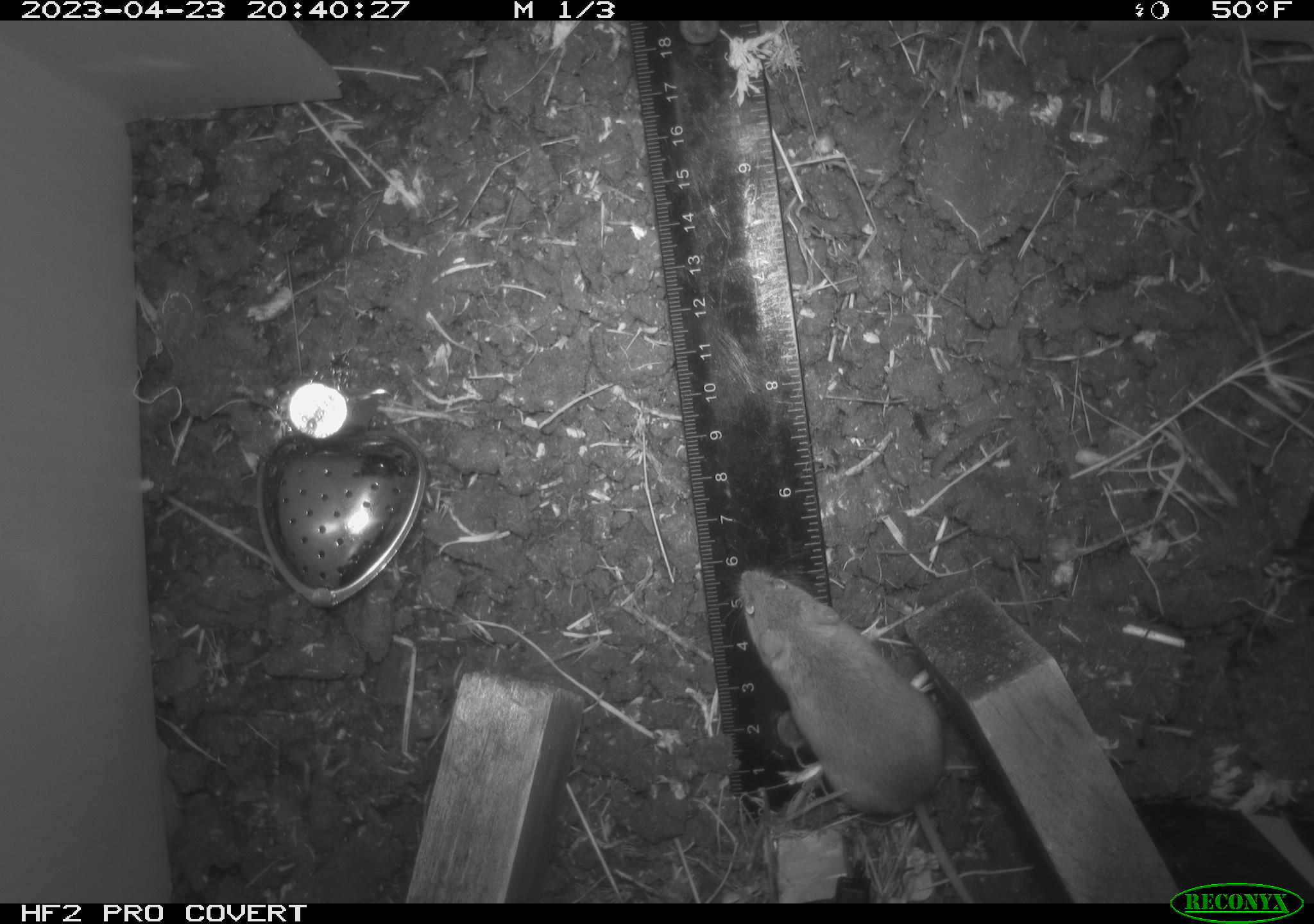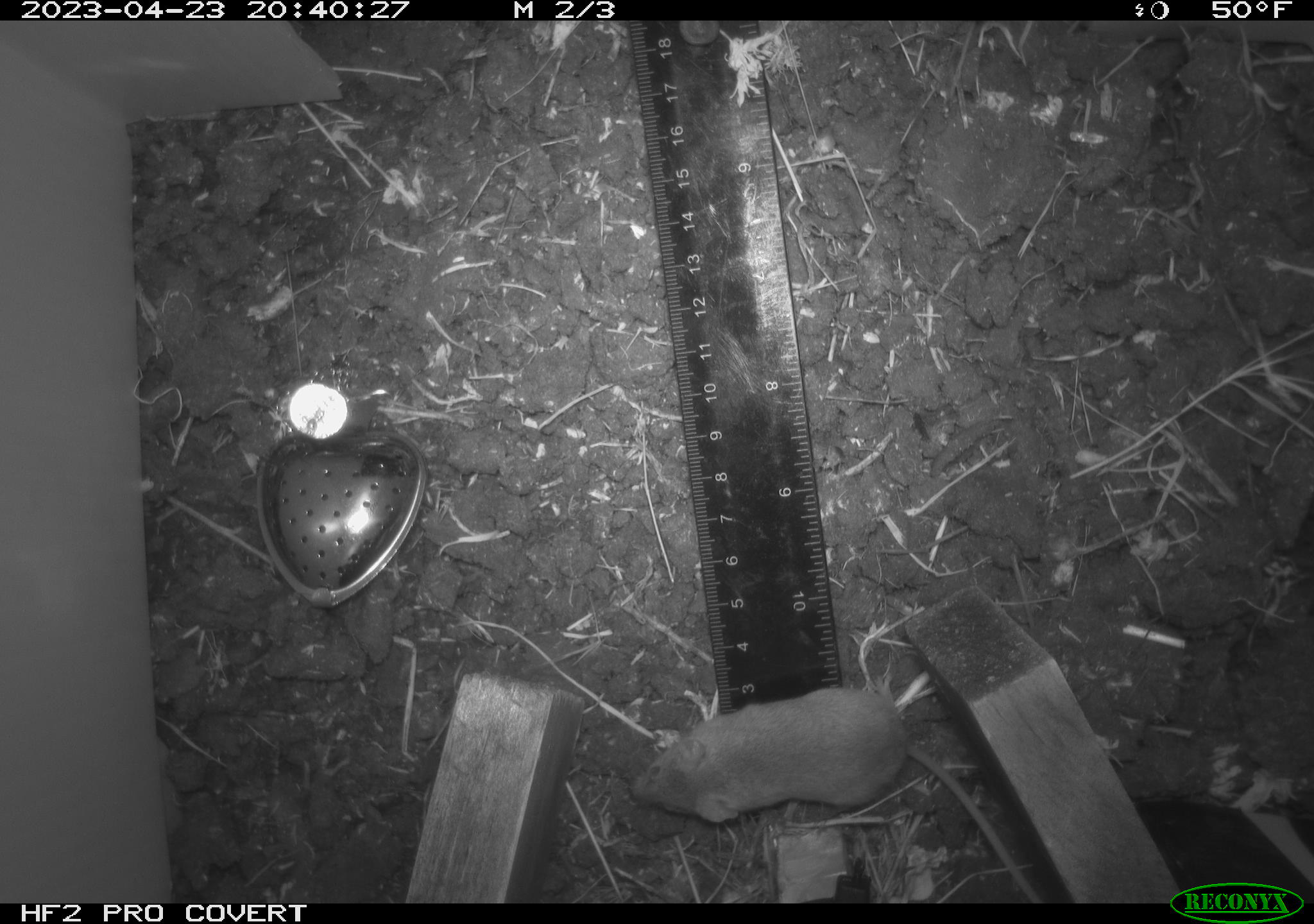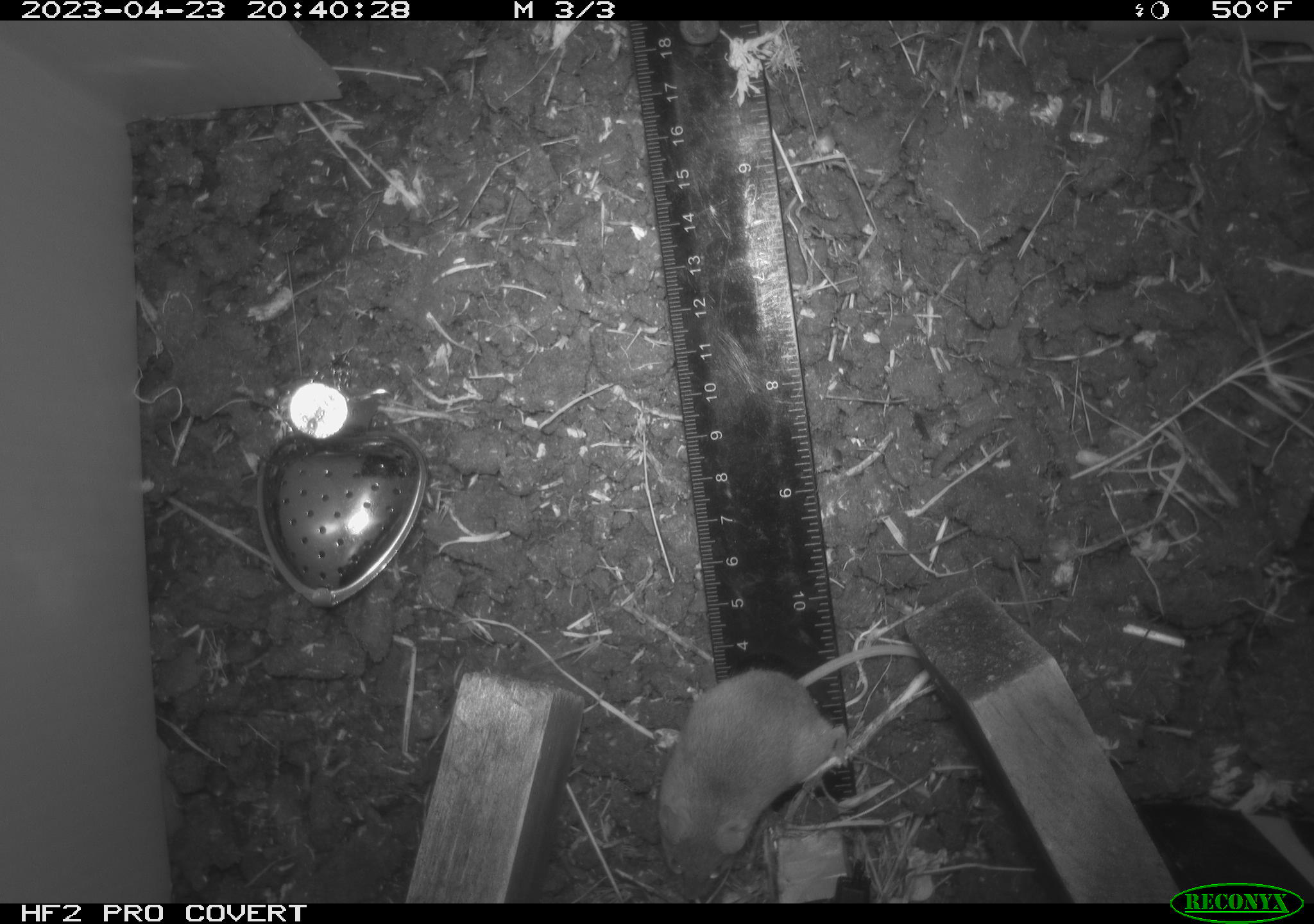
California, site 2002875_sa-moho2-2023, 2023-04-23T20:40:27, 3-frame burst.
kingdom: Animalia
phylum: Chordata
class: Mammalia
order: Rodentia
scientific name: Rodentia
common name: mouse species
Mouse species (Rodentia).